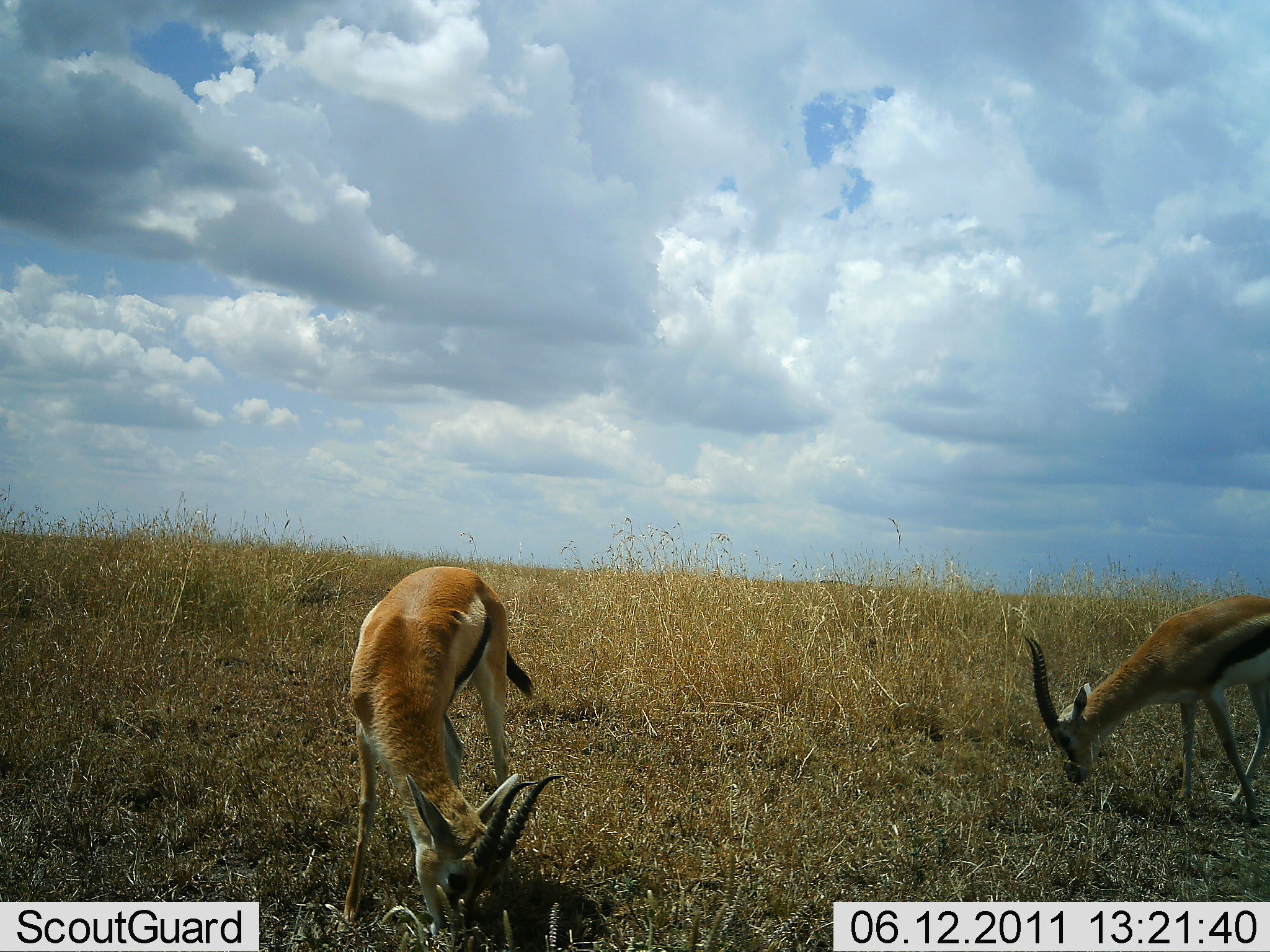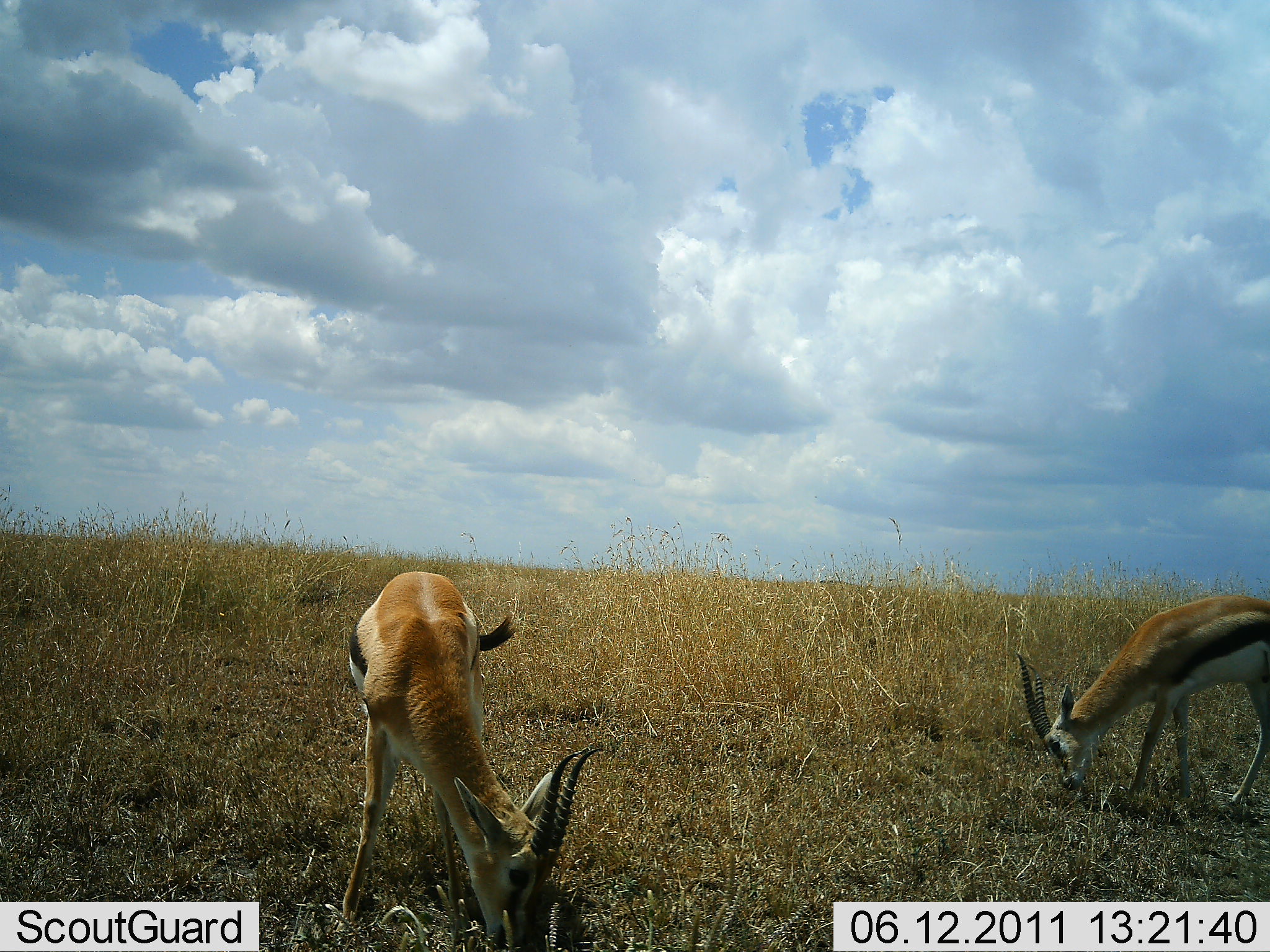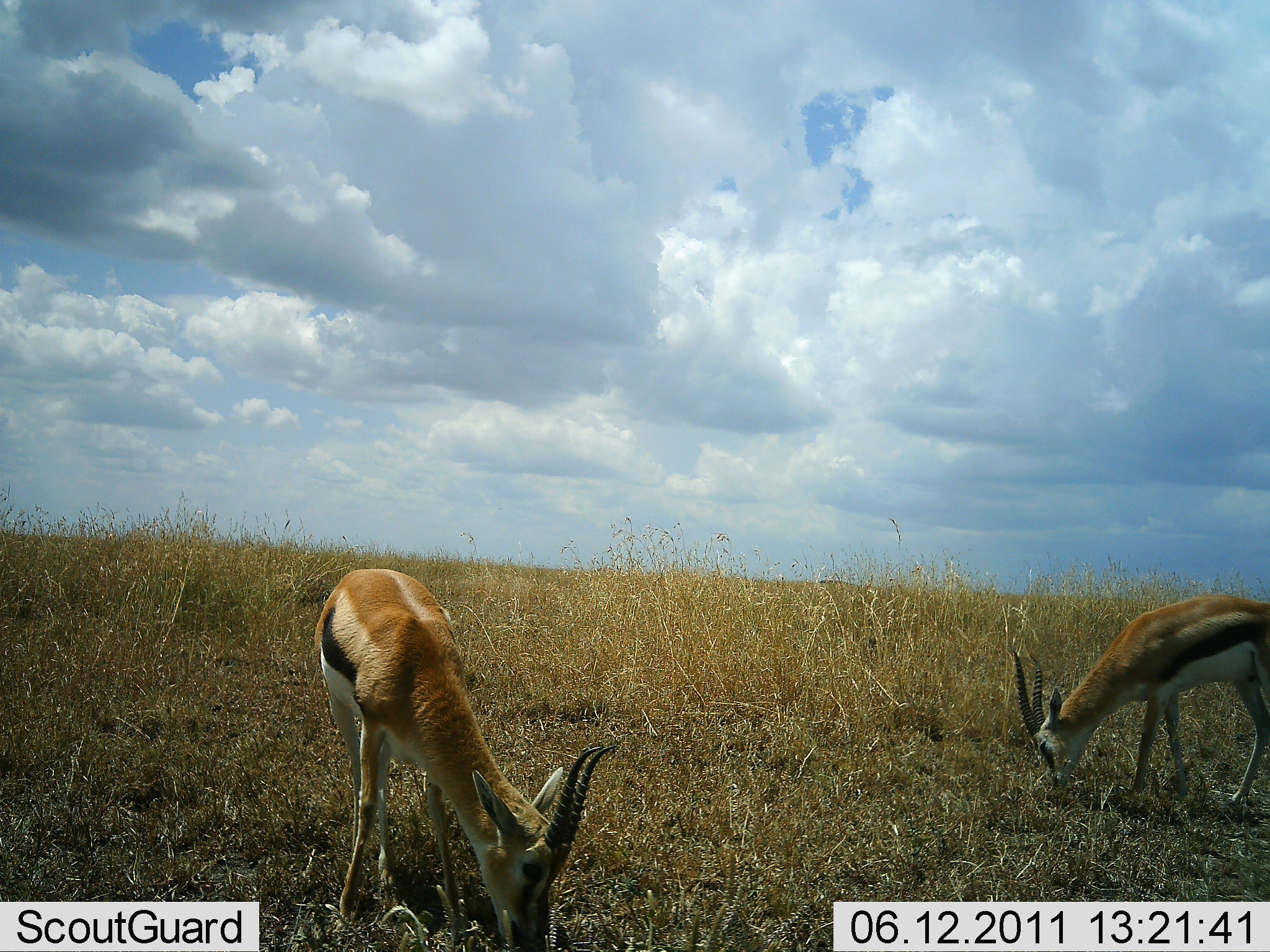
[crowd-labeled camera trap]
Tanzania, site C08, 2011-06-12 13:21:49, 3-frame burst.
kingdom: Animalia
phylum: Chordata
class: Mammalia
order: Artiodactyla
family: Bovidae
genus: Eudorcas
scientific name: Eudorcas thomsonii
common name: thomson's gazelle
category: gazellethomsons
Gazellethomsons (thomson's gazelle) (Eudorcas thomsonii), count 2. Behavior (volunteer vote fractions): standing 8%, resting 0%, moving 0%, interacting 0%. Young present (vote fraction): 0%. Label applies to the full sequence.